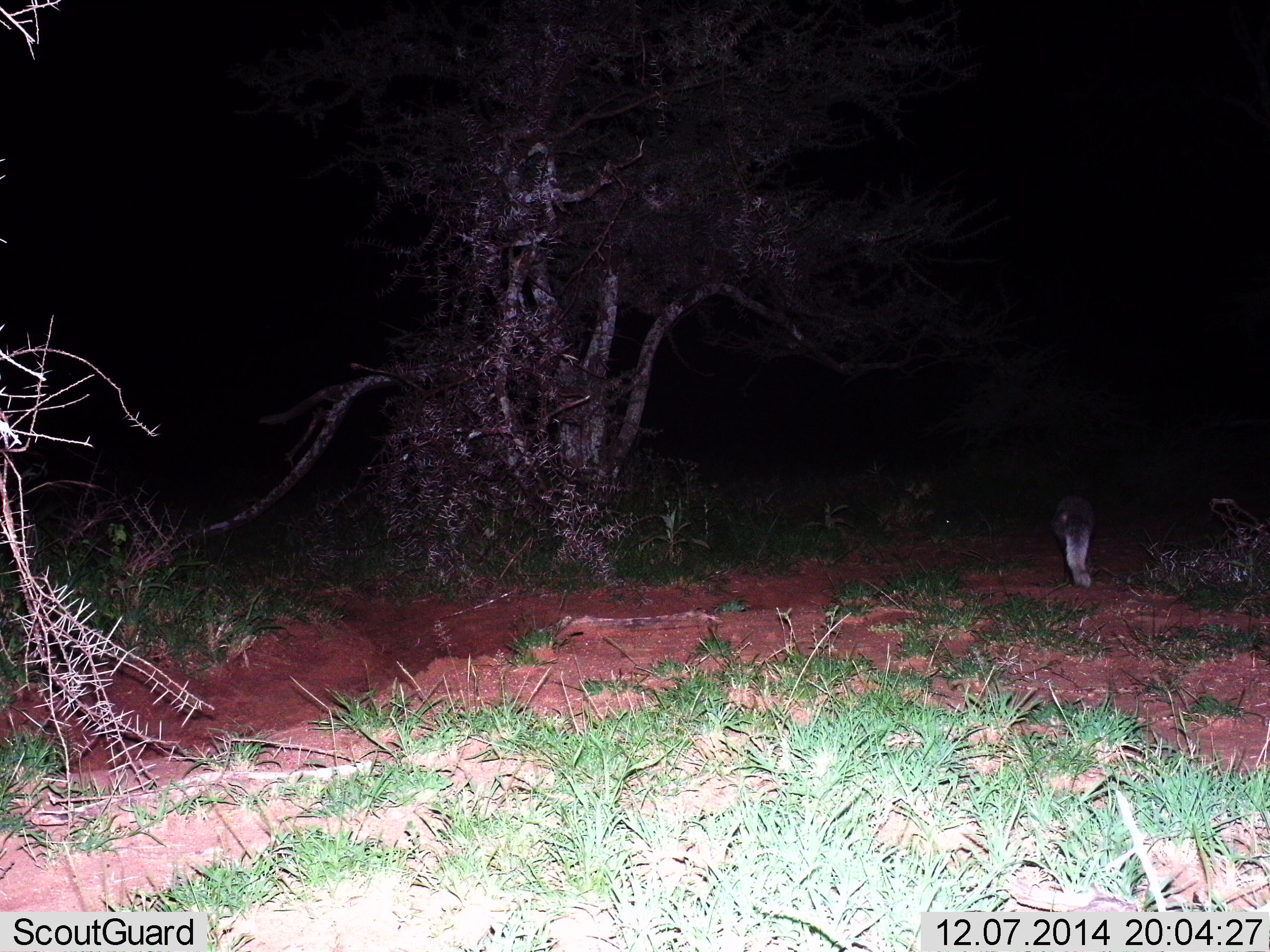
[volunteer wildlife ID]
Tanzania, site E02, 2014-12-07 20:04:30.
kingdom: Animalia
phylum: Chordata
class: Mammalia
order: Carnivora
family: Herpestidae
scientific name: Herpestidae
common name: mongoose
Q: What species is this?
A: Mongoose (Herpestidae).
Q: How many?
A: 1.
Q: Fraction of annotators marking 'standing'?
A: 40%.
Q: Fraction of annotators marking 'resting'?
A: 0%.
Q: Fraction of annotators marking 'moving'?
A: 80%.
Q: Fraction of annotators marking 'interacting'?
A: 0%.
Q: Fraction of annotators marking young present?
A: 0%.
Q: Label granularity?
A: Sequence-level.